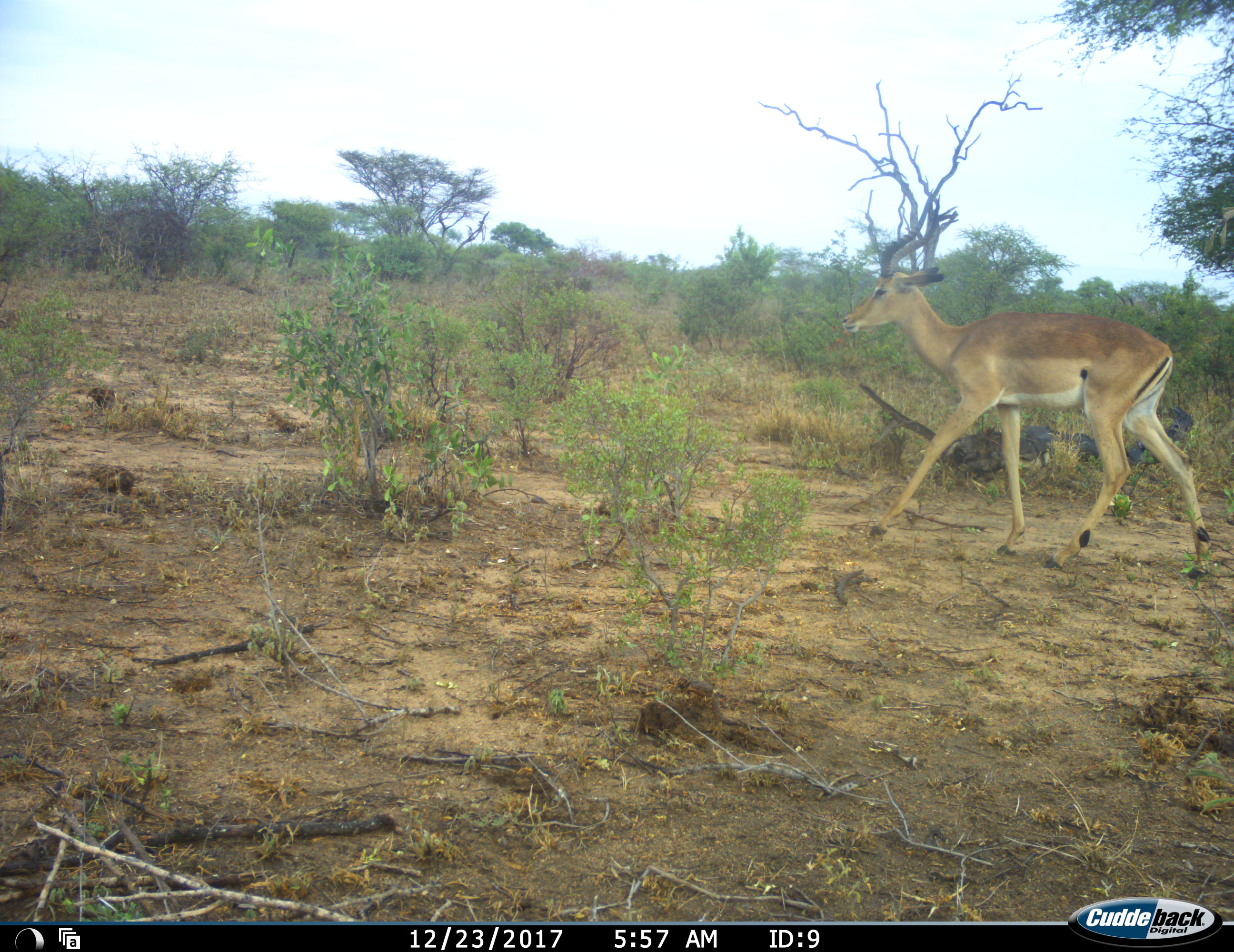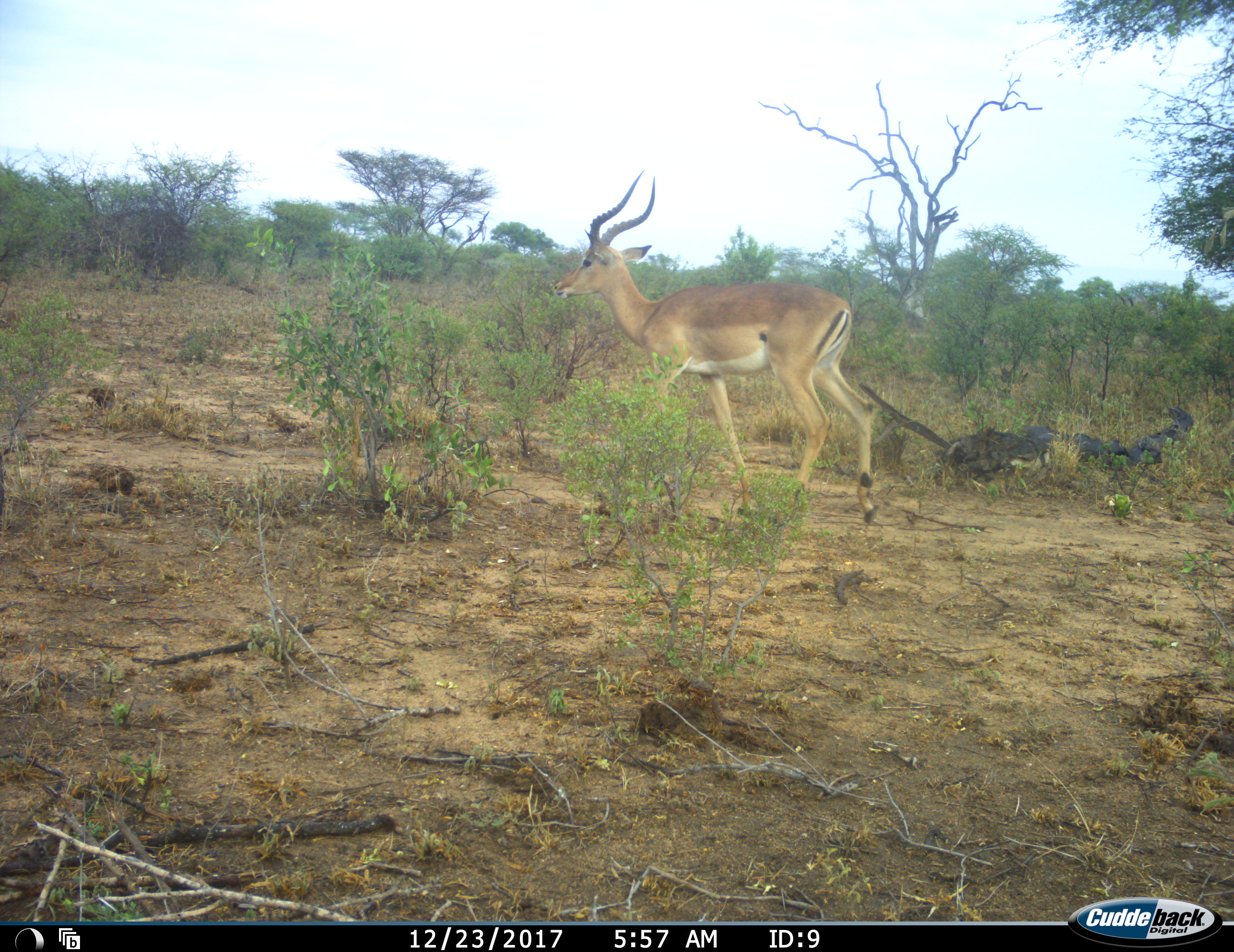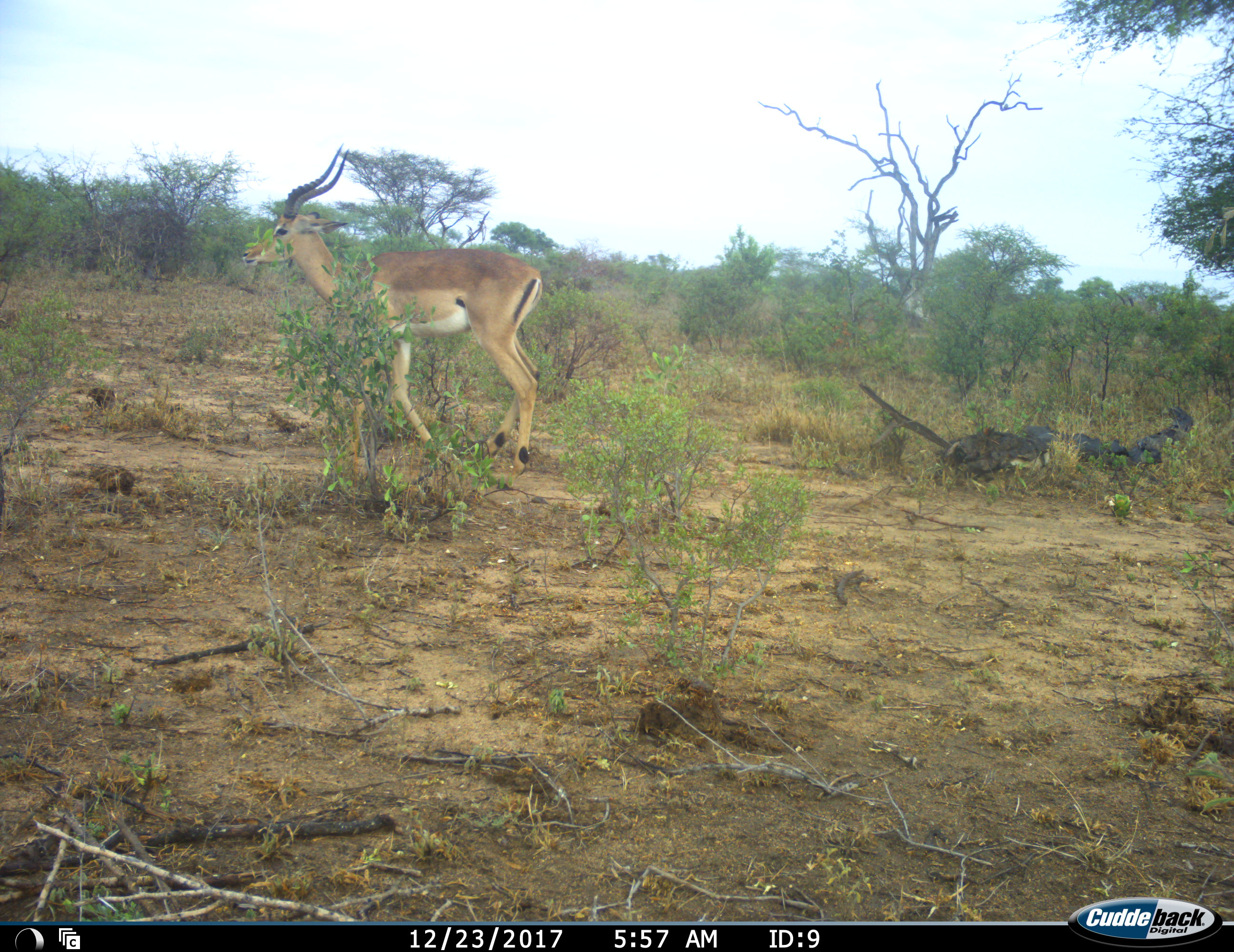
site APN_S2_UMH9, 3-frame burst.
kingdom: Animalia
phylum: Chordata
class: Mammalia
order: Artiodactyla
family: Bovidae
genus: Aepyceros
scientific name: Aepyceros melampus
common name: impala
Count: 1.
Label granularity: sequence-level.